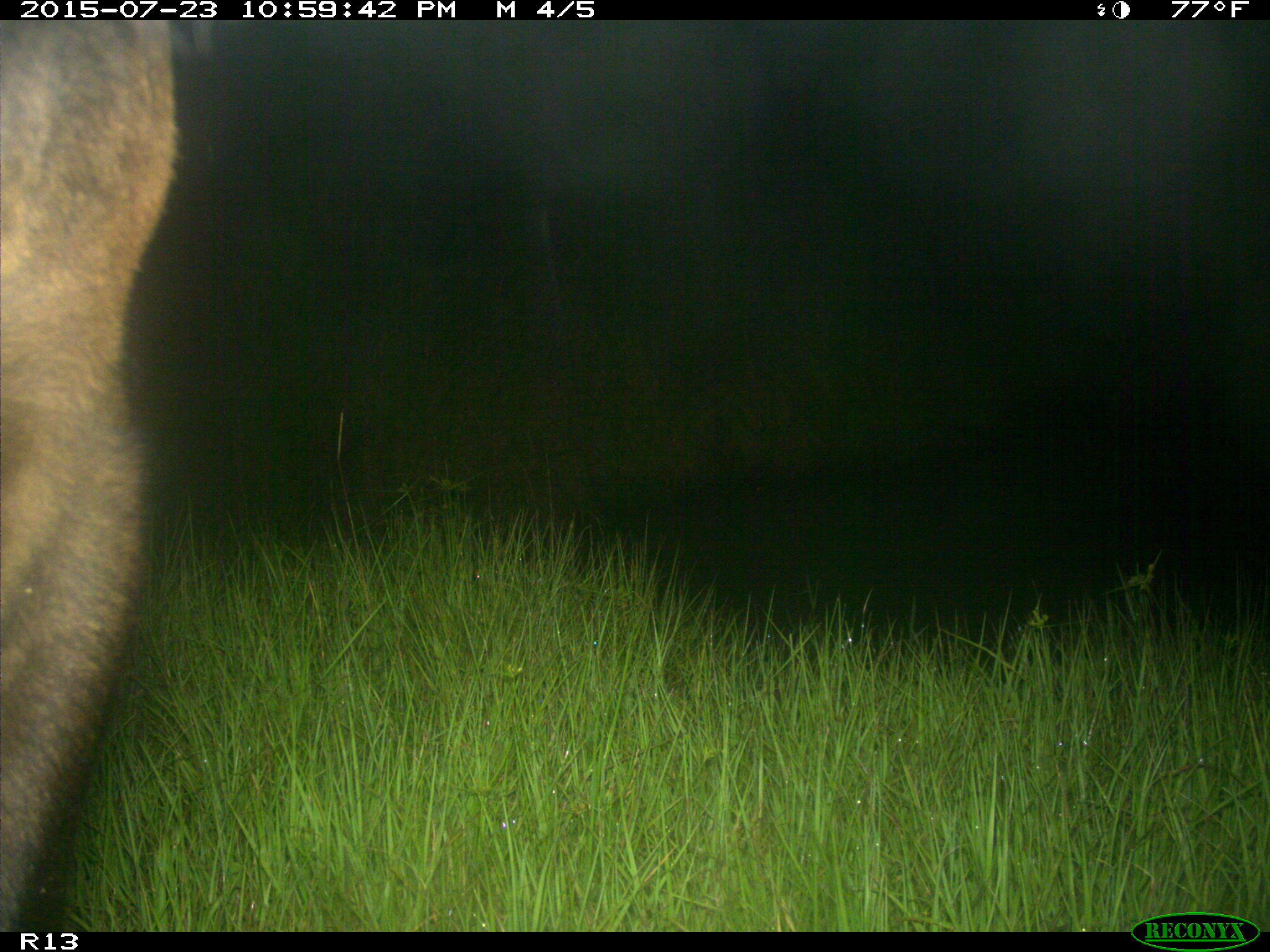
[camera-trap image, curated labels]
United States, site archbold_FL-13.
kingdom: Animalia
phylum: Chordata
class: Mammalia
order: Artiodactyla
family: Bovidae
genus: Bos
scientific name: Bos taurus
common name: domestic cow